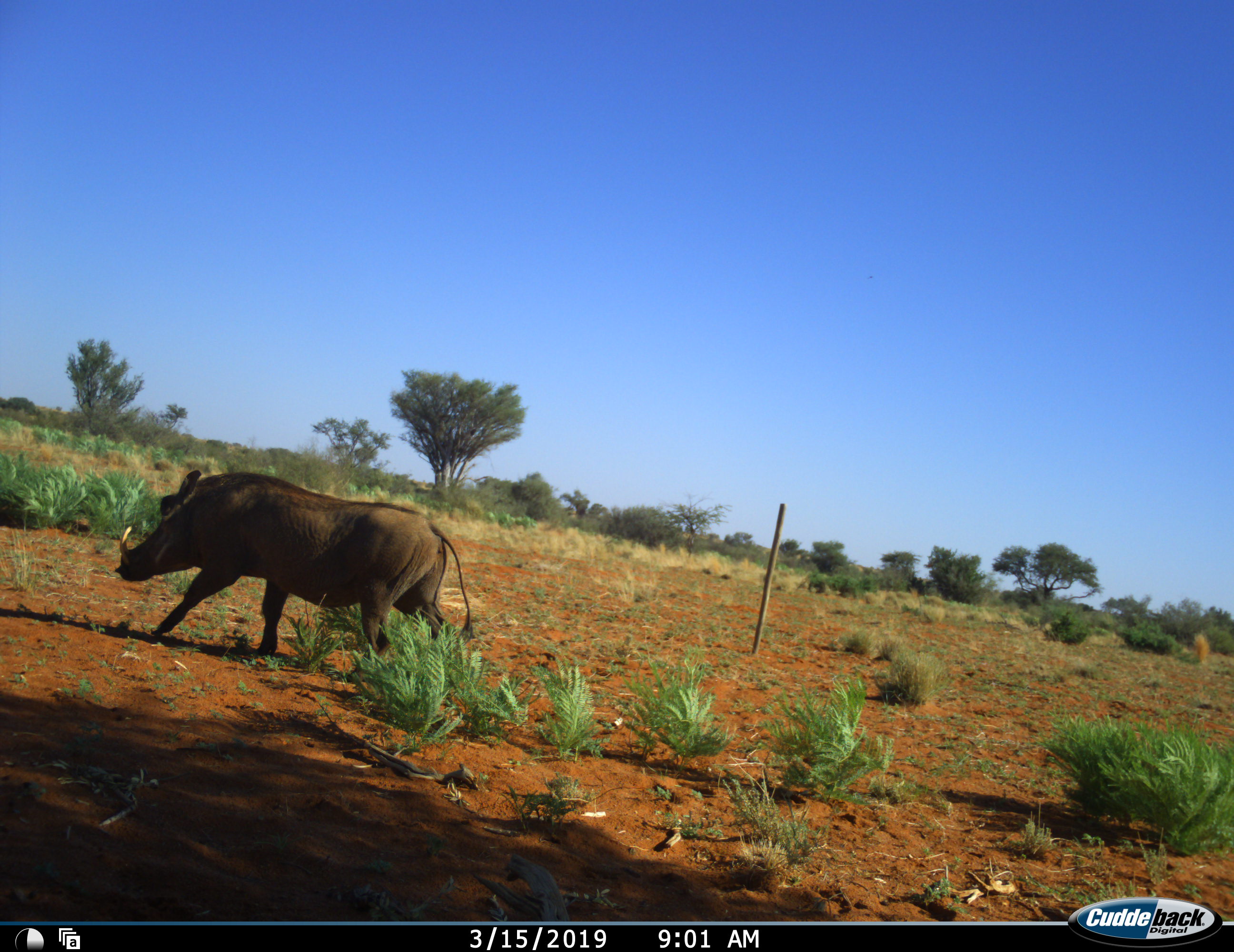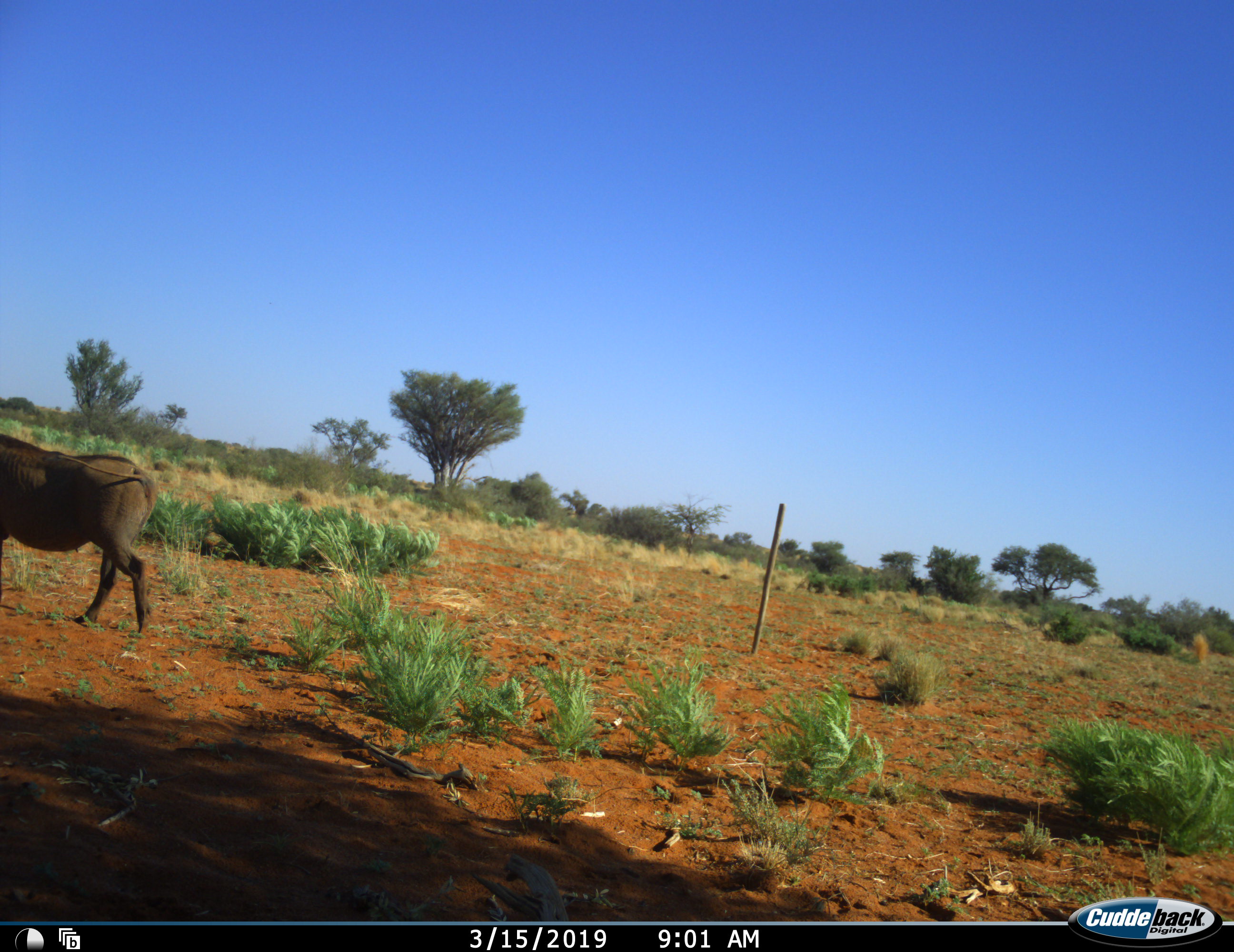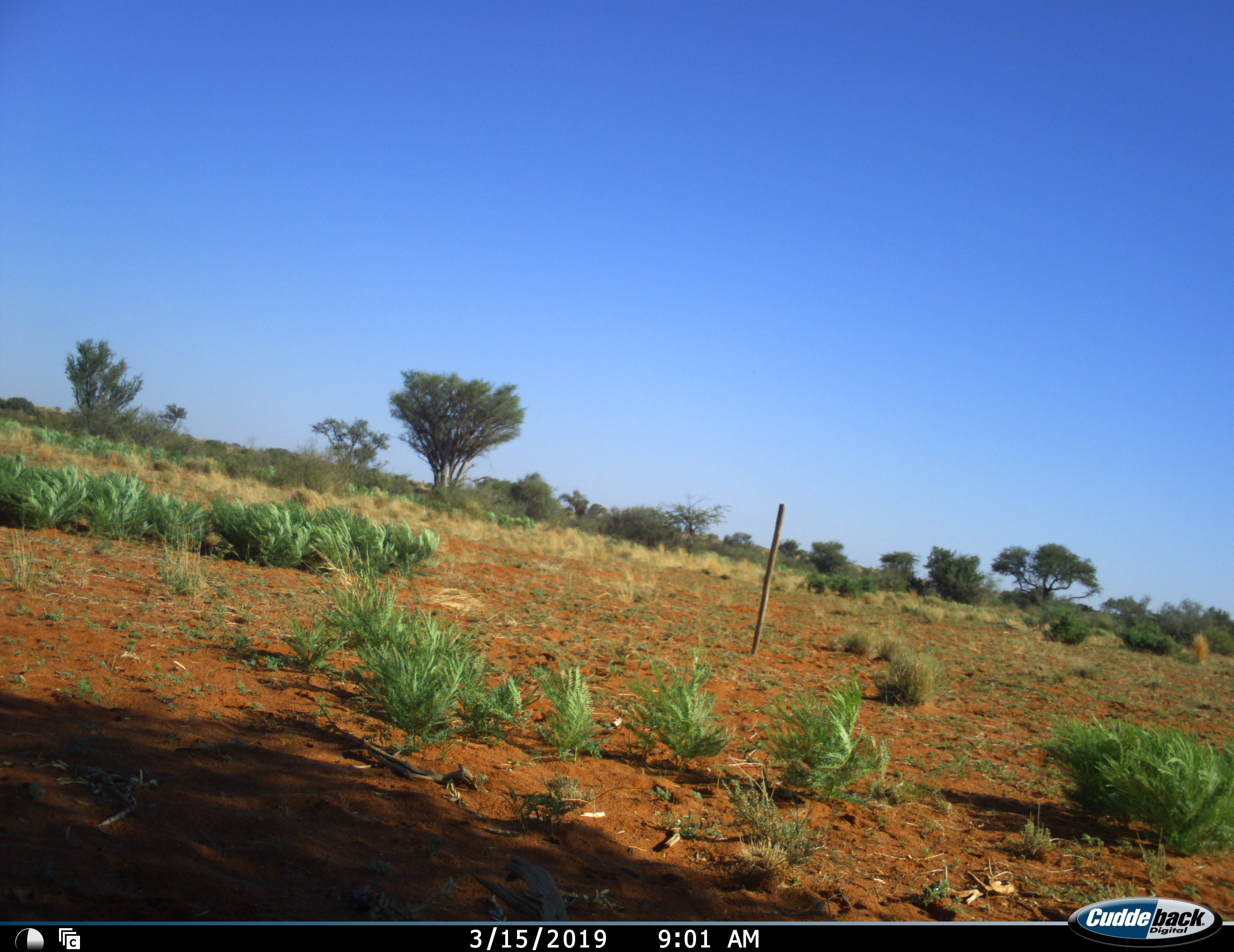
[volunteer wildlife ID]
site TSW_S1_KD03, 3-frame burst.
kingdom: Animalia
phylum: Chordata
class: Mammalia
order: Artiodactyla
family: Suidae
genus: Phacochoerus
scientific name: Phacochoerus africanus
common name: warthog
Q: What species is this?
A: Warthog (Phacochoerus africanus).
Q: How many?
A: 1.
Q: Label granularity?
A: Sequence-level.